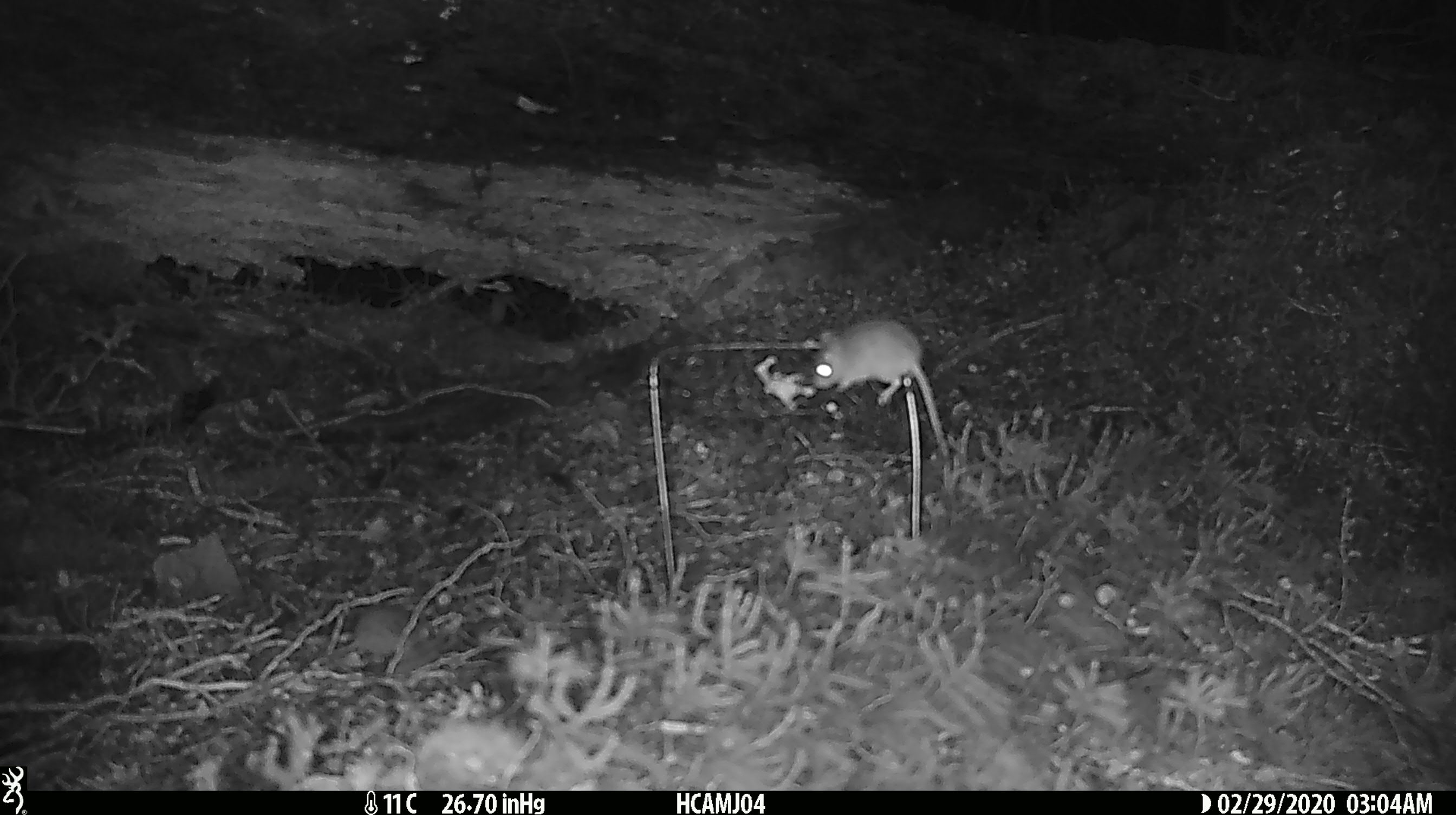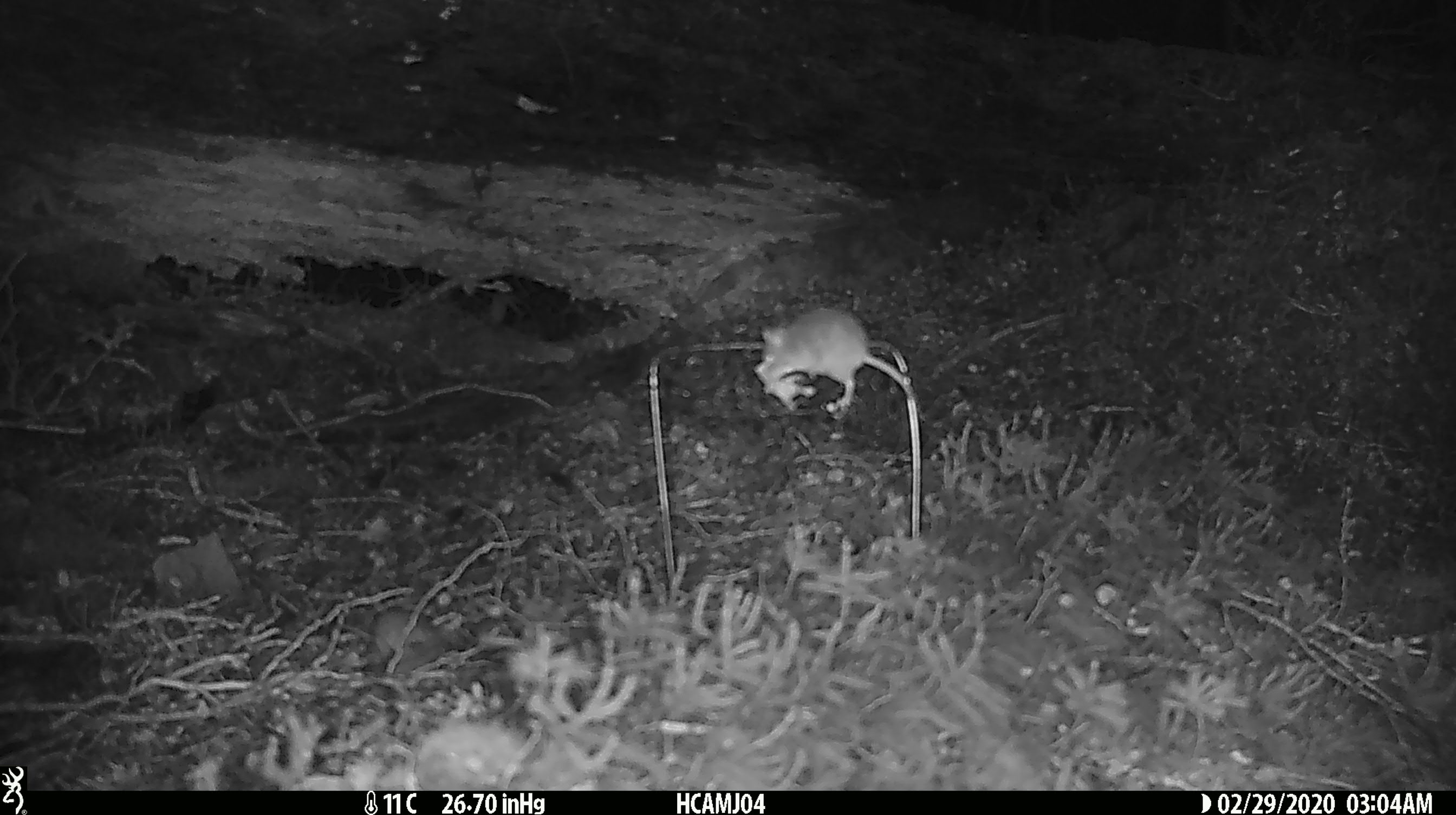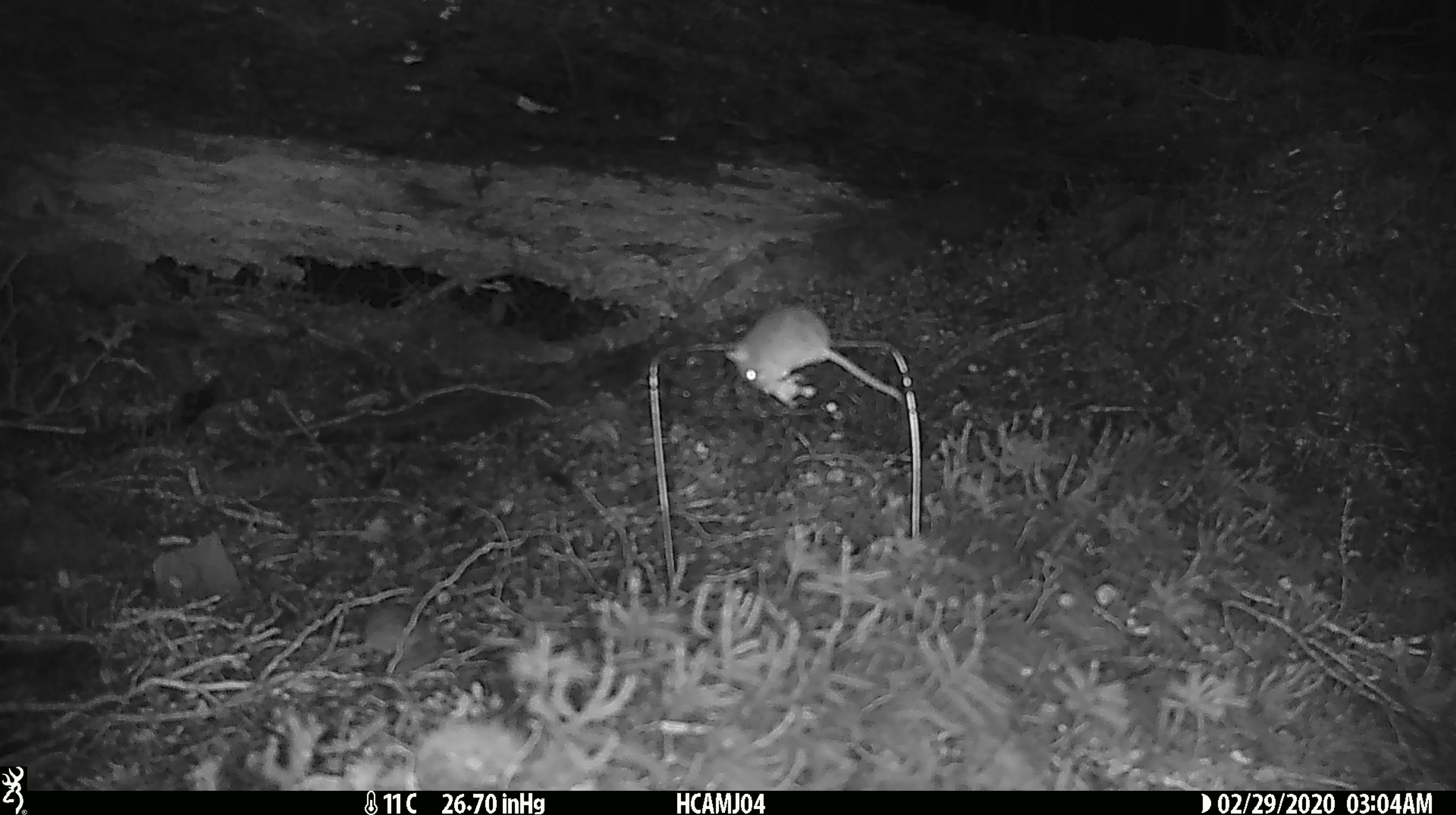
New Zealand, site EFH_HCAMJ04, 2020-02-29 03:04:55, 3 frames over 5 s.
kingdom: Animalia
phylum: Chordata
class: Mammalia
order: Rodentia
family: Muridae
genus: Mus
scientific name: Mus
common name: mouse